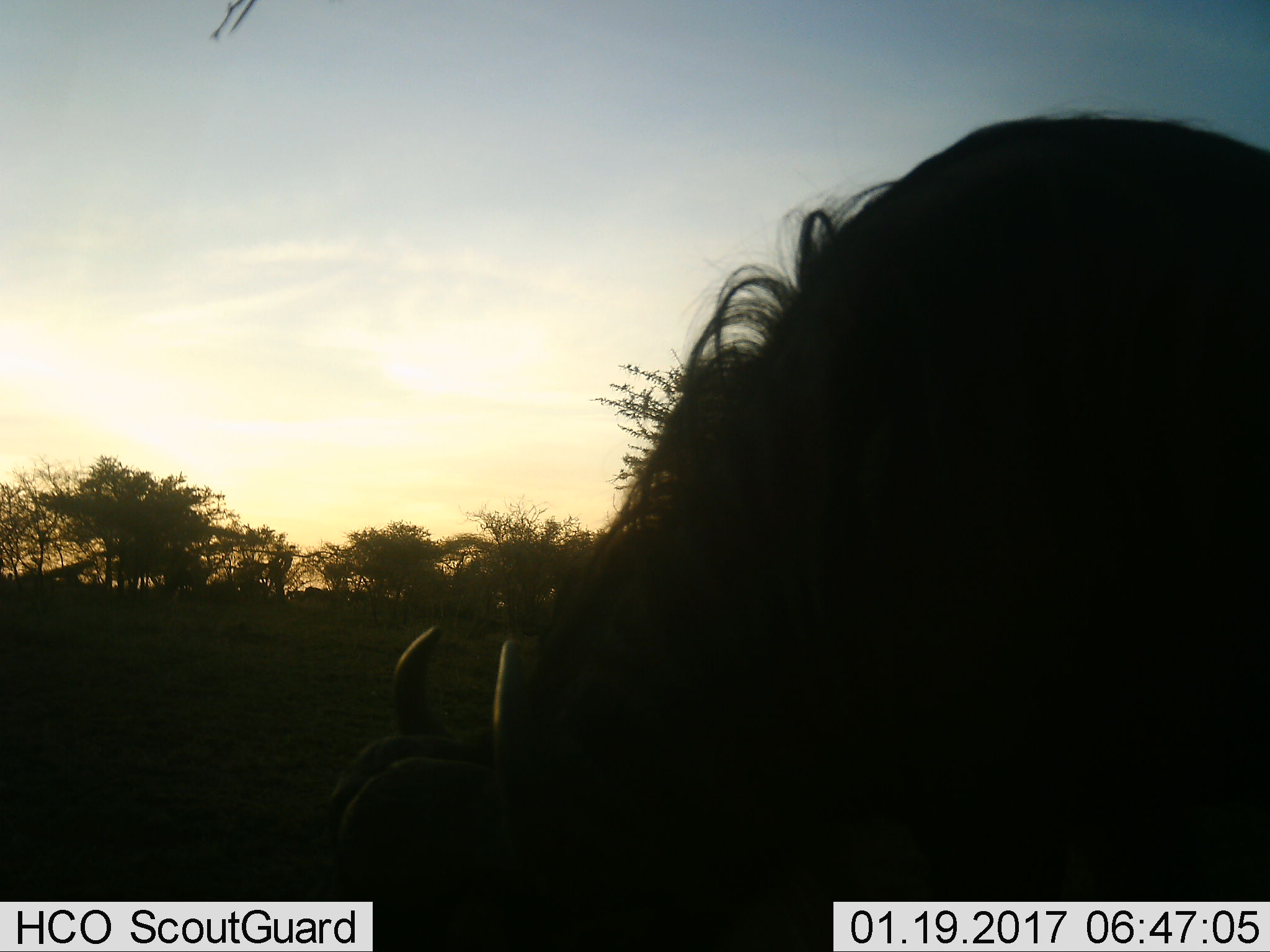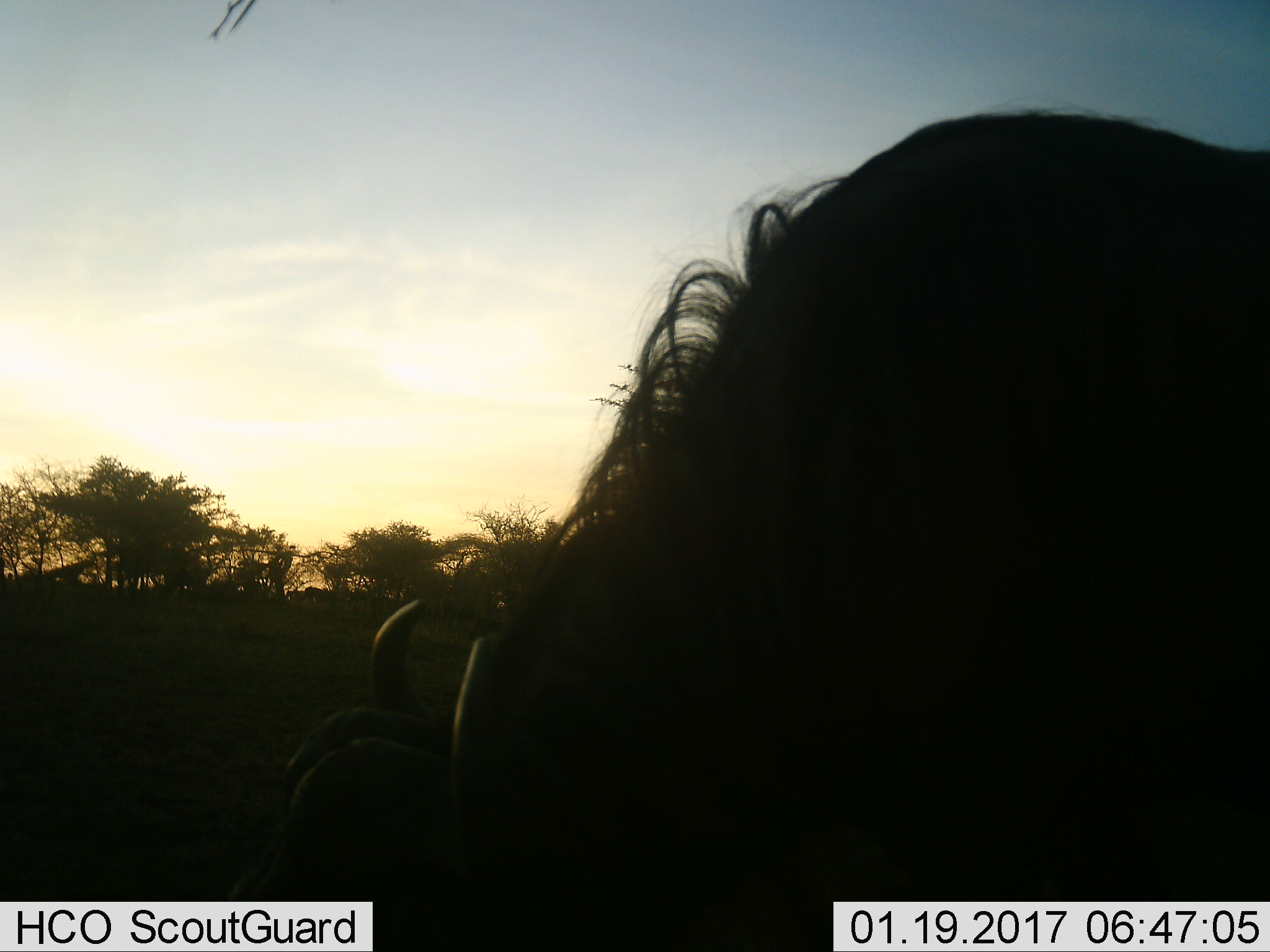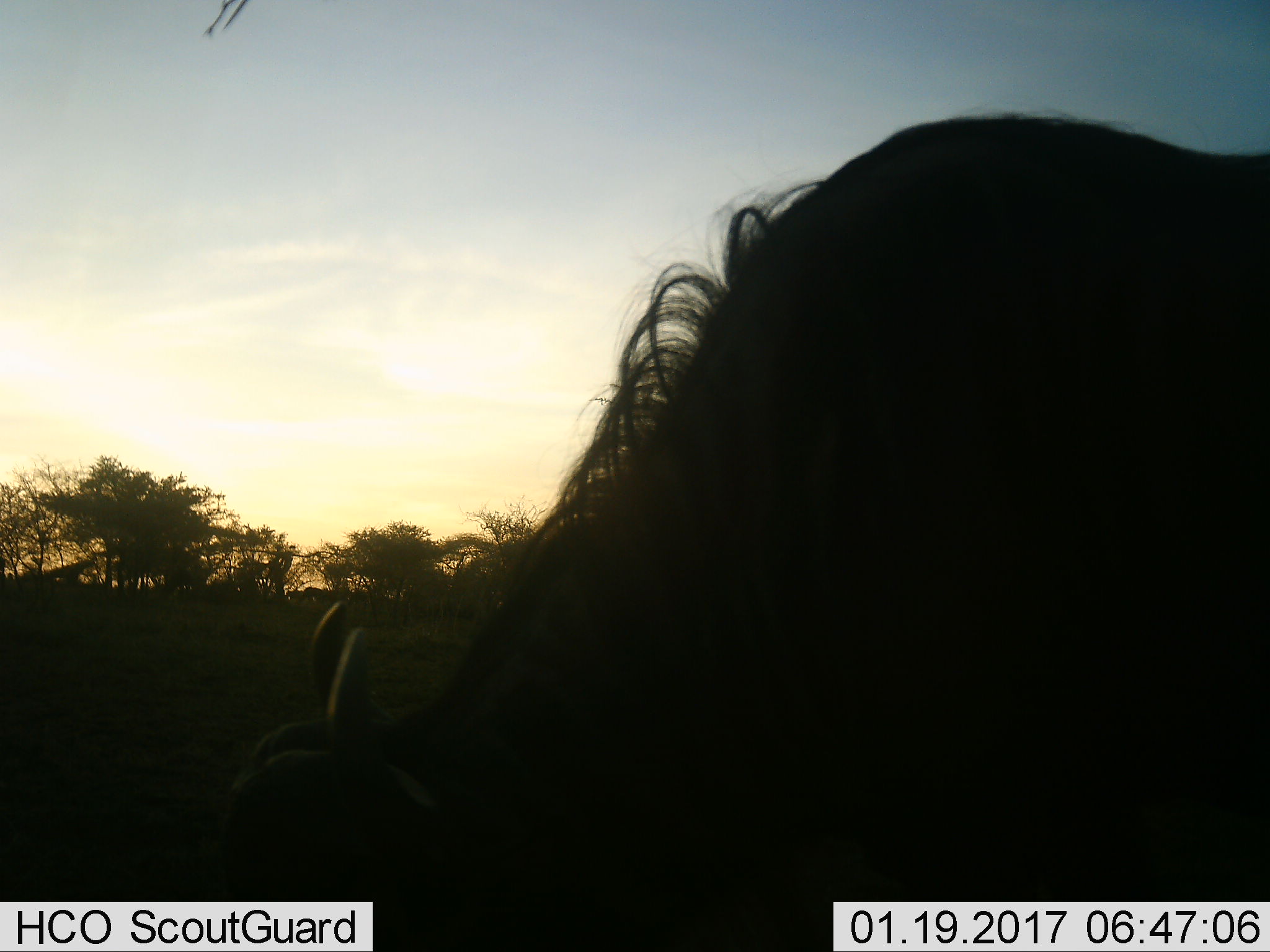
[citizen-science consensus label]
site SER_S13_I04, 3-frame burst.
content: unidentified animal